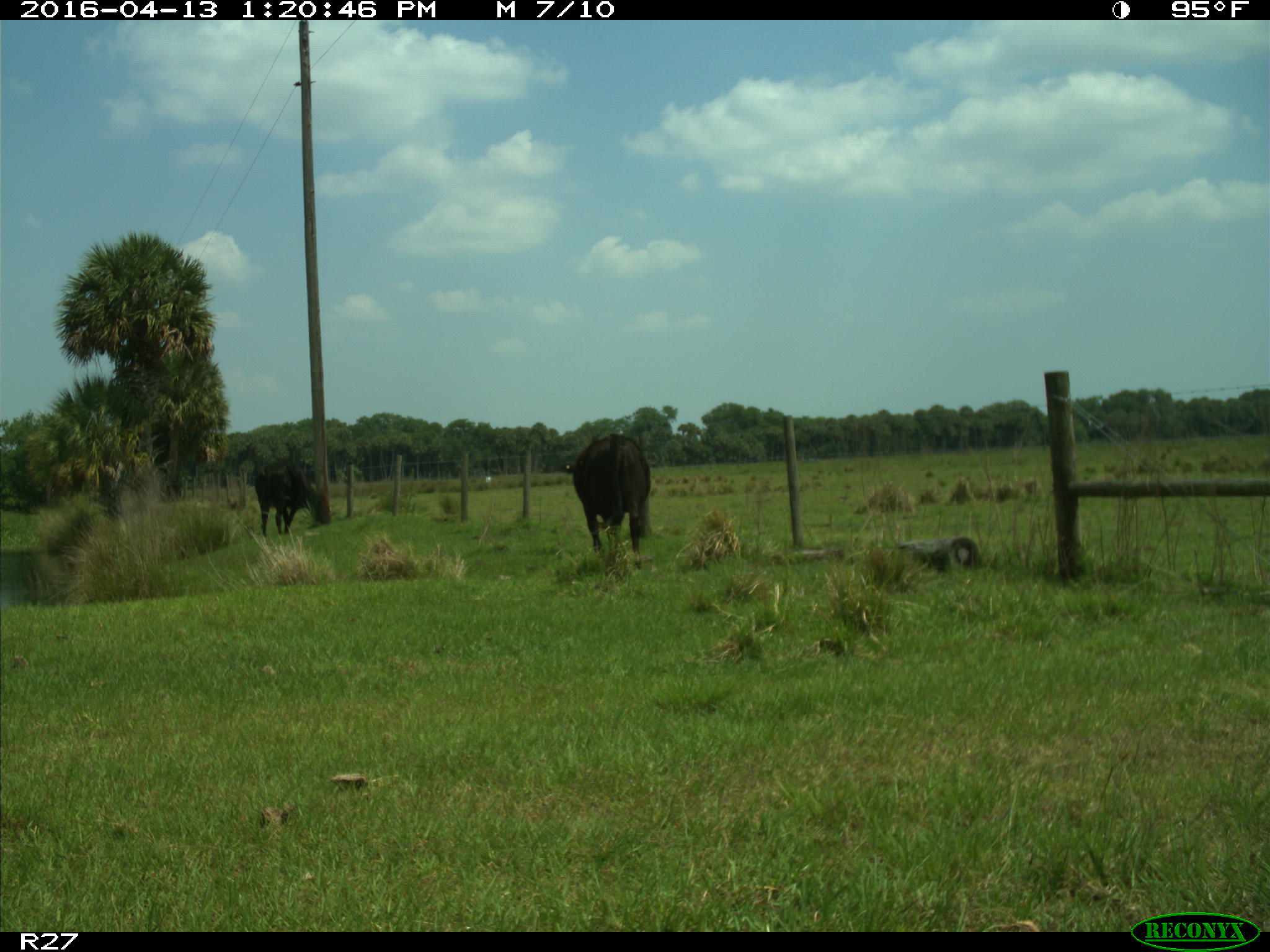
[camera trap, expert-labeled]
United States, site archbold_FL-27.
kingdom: Animalia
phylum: Chordata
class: Mammalia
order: Artiodactyla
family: Bovidae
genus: Bos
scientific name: Bos taurus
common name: domestic cow